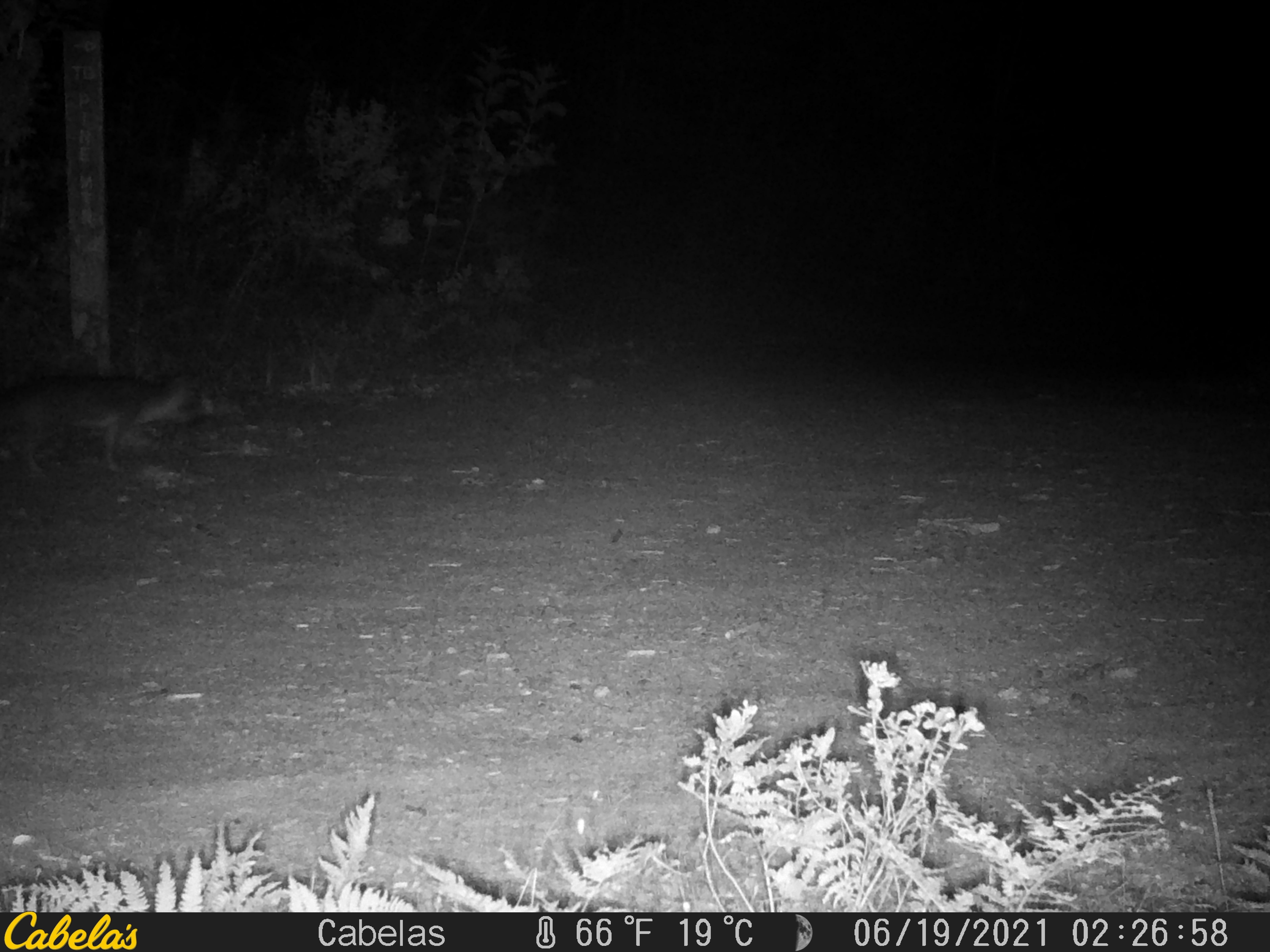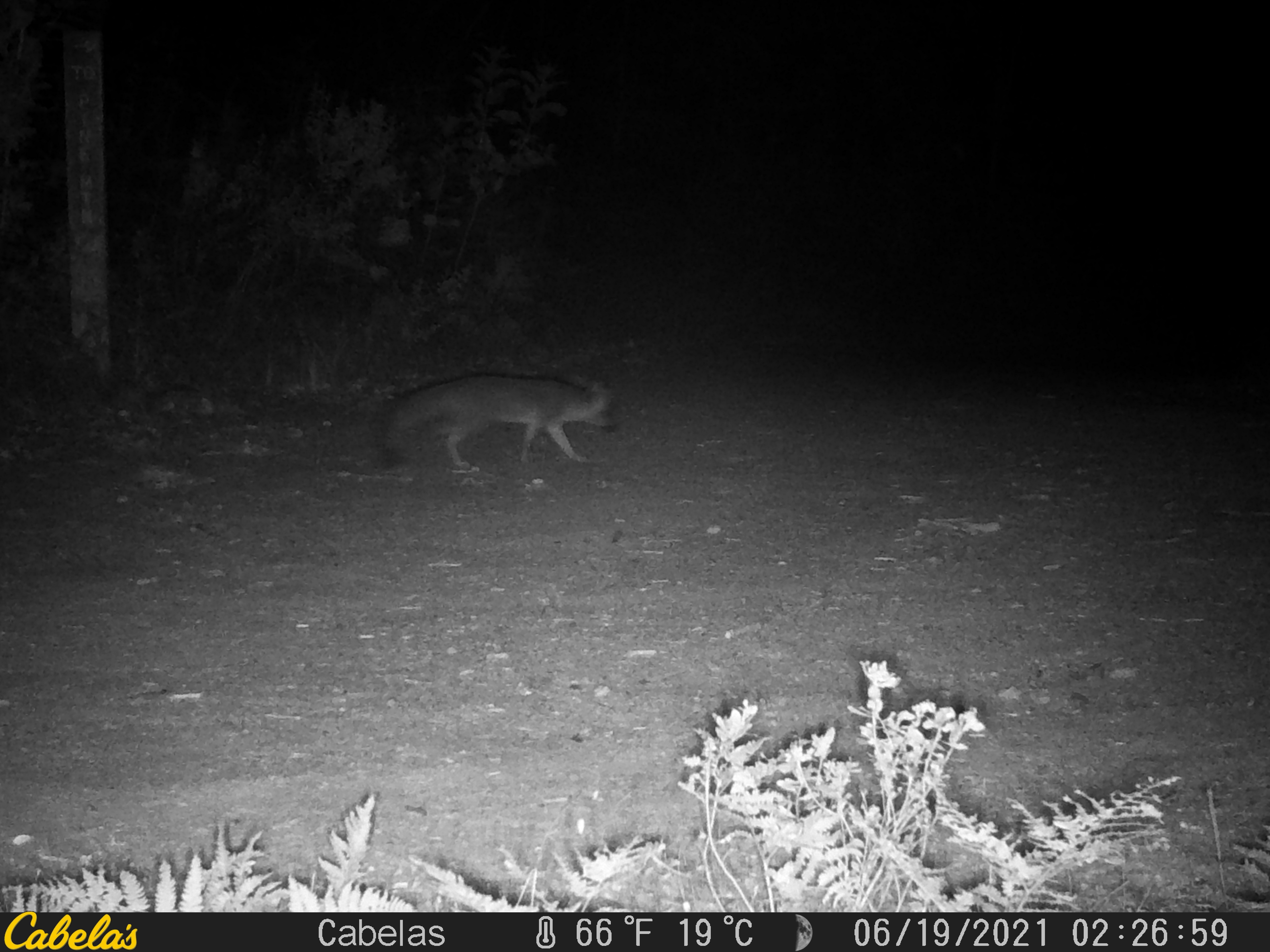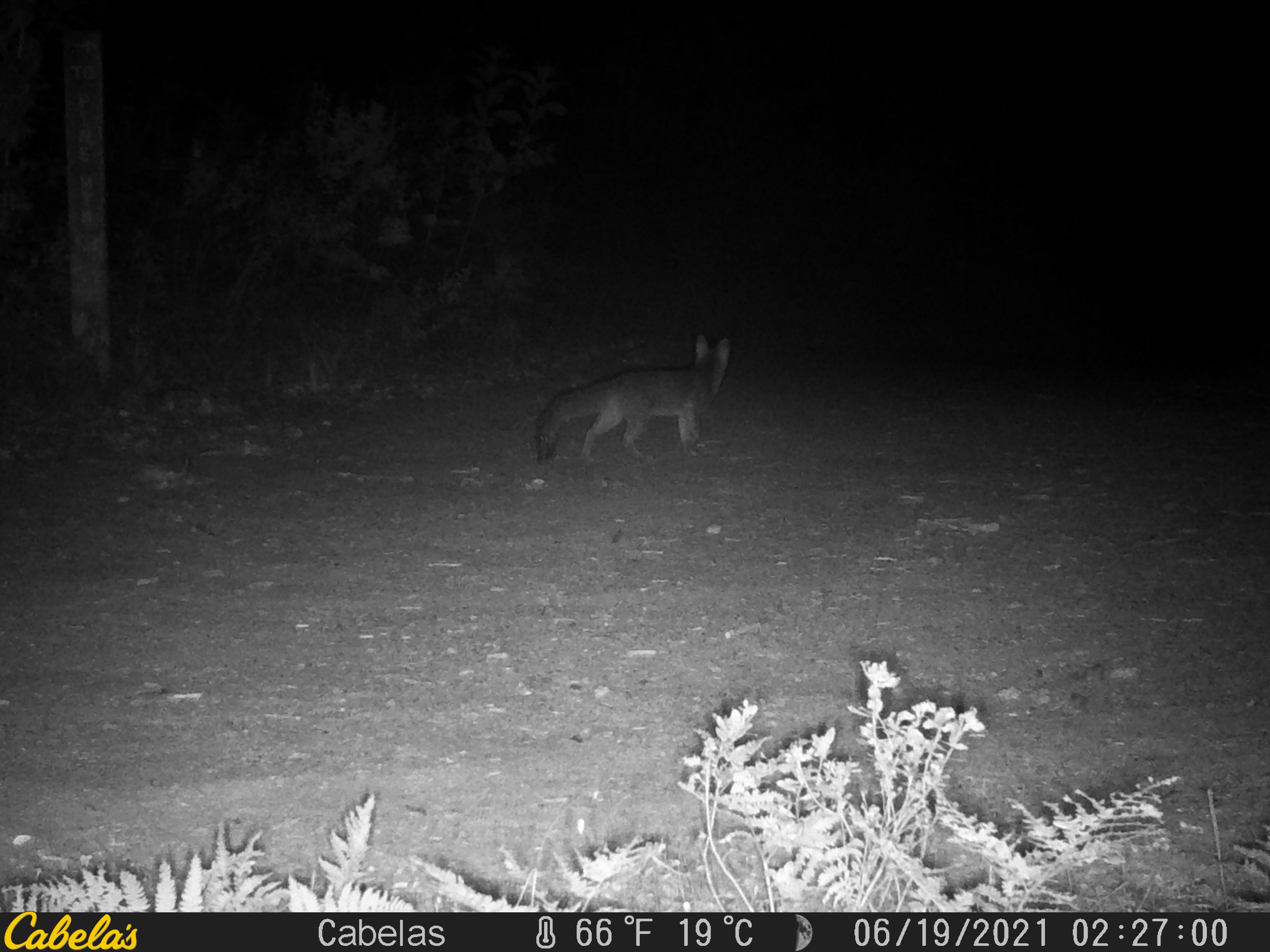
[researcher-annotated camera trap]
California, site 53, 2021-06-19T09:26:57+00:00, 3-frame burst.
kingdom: Animalia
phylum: Chordata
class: Mammalia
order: Carnivora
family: Canidae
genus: Urocyon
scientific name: Urocyon cinereoargenteus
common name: gray fox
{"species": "gray fox (Urocyon cinereoargenteus)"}